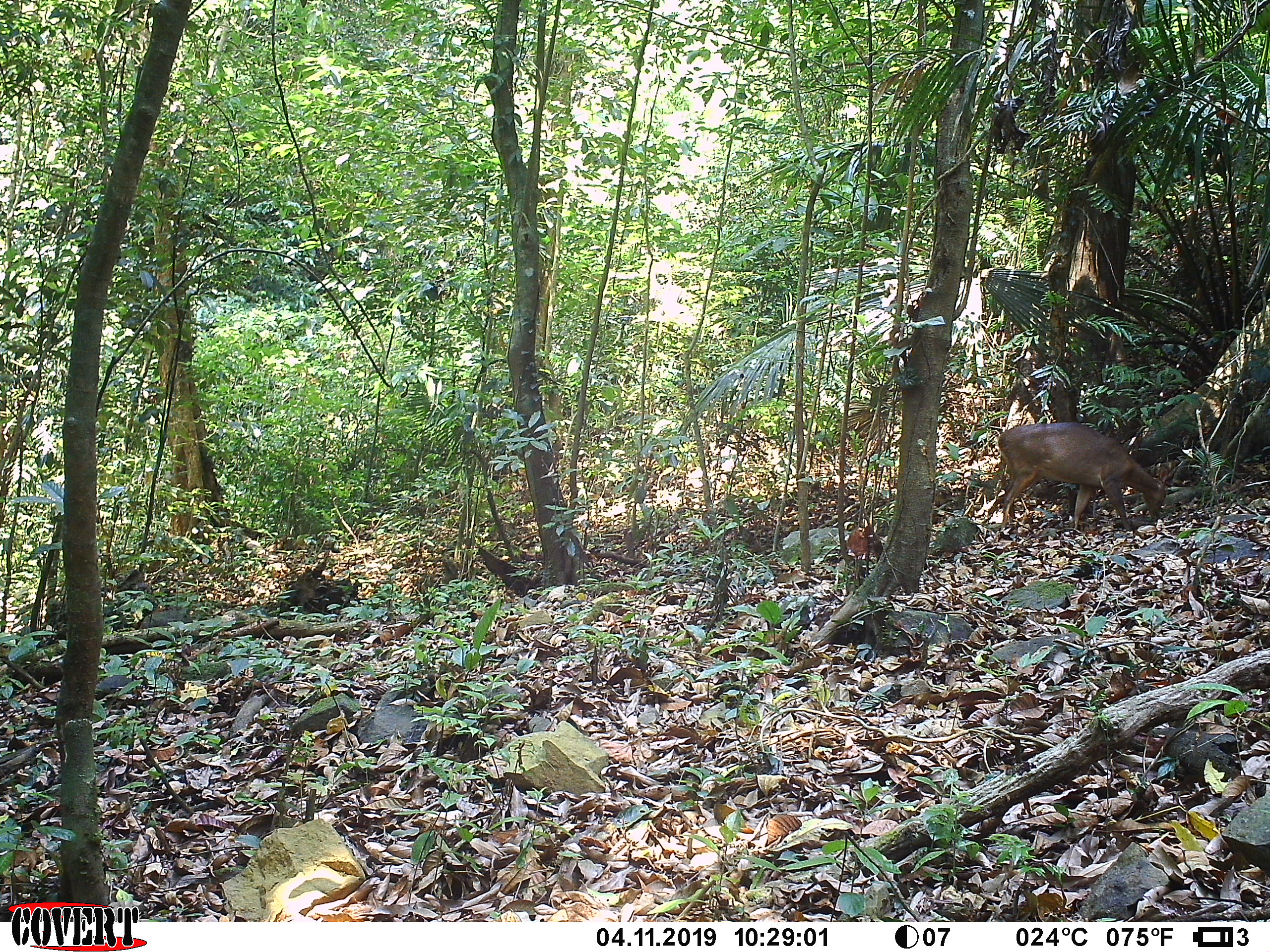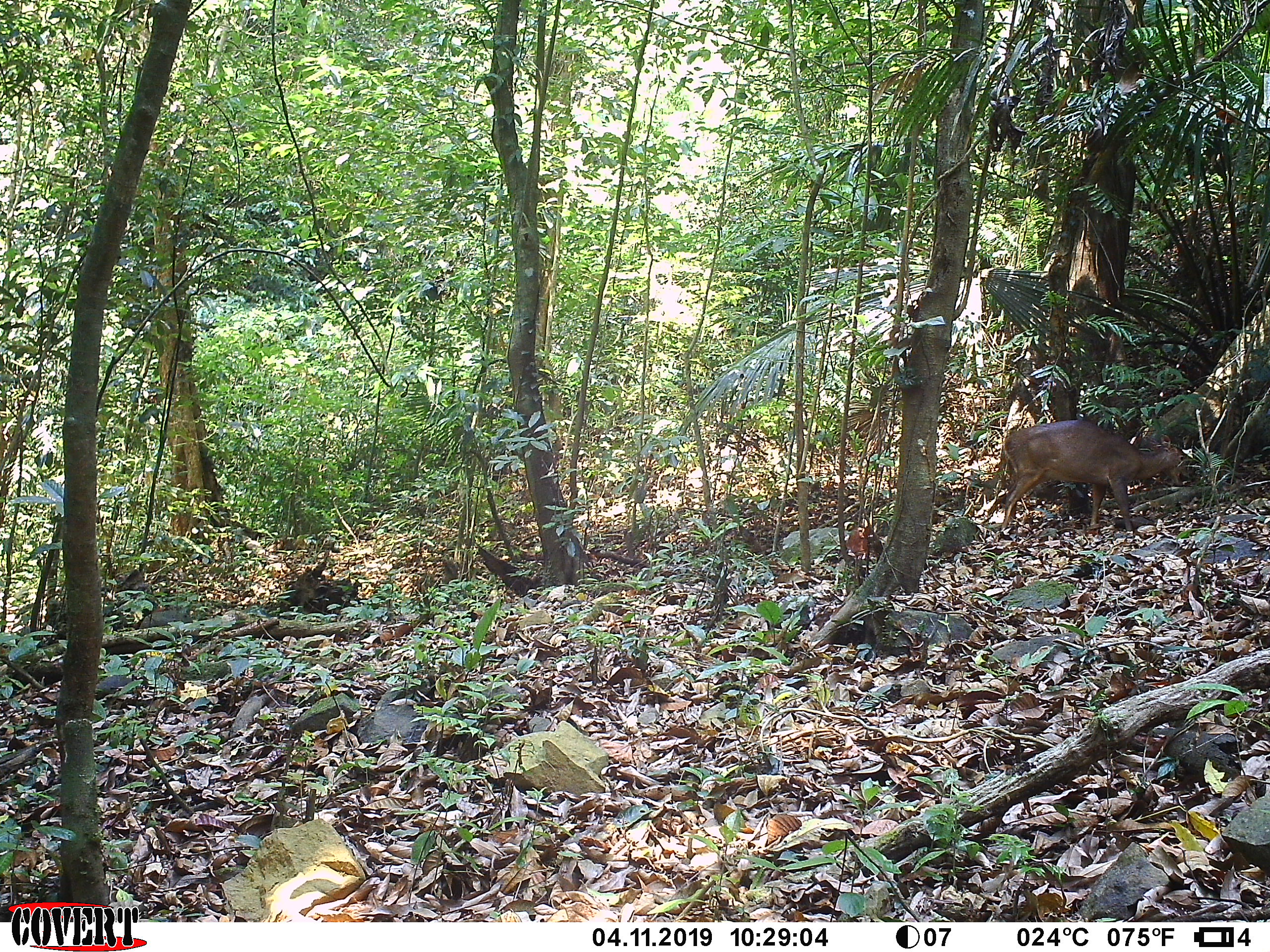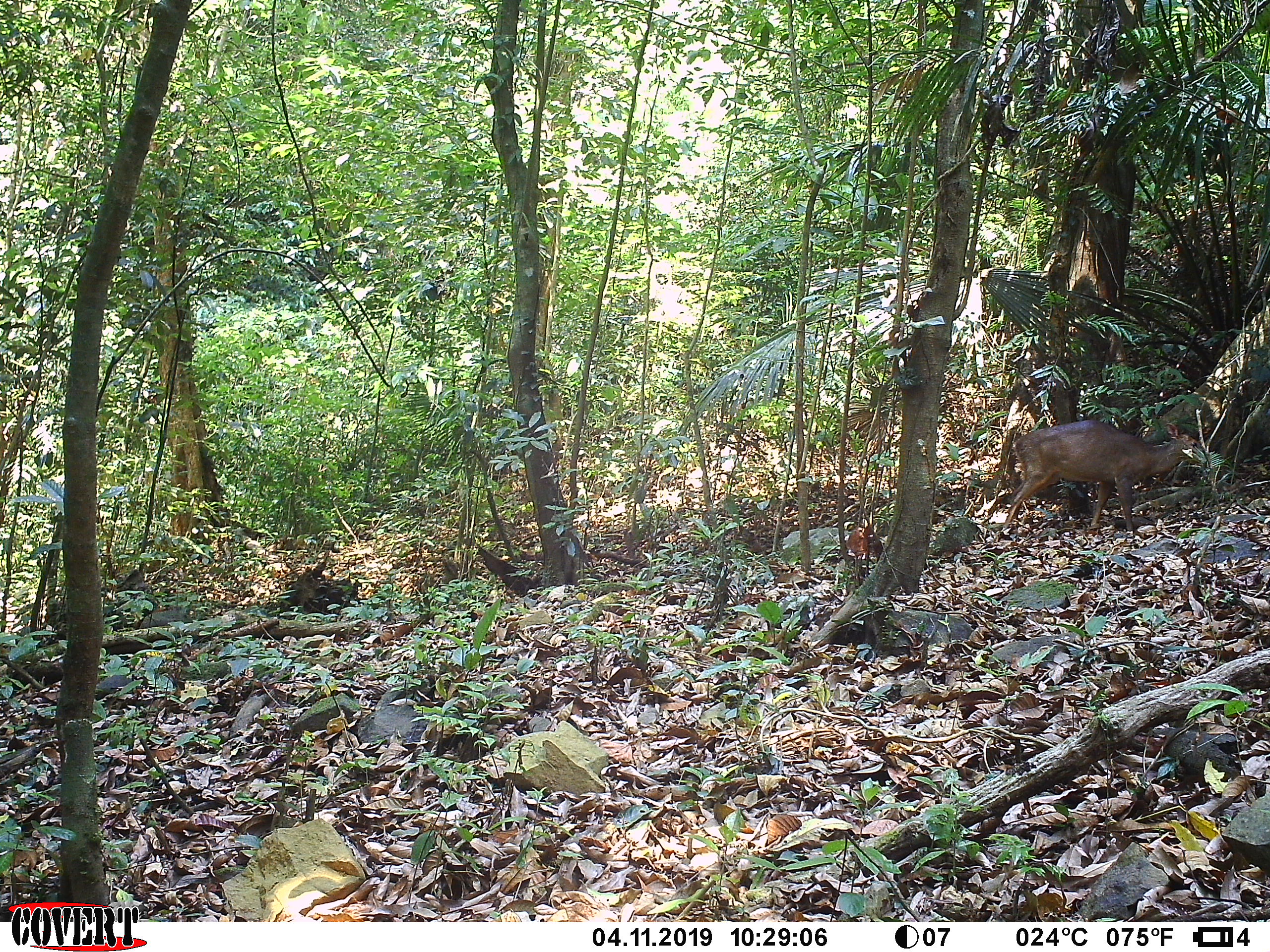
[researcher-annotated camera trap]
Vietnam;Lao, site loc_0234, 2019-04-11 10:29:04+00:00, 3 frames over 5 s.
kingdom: Animalia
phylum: Chordata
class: Mammalia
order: Artiodactyla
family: Cervidae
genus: Muntiacus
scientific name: Muntiacus vuquangensis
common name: large-antlered muntjac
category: large antlered muntjac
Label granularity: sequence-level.